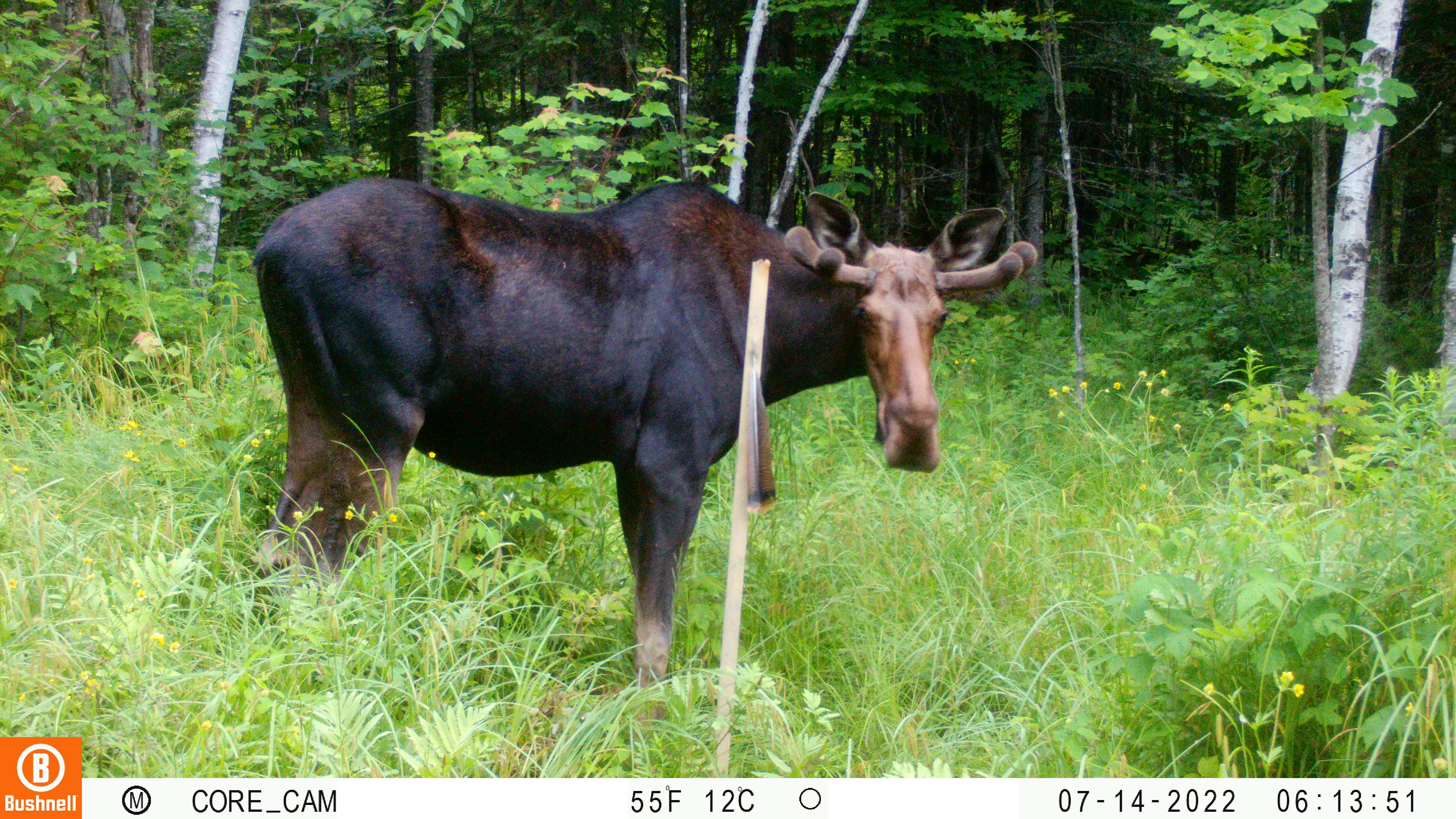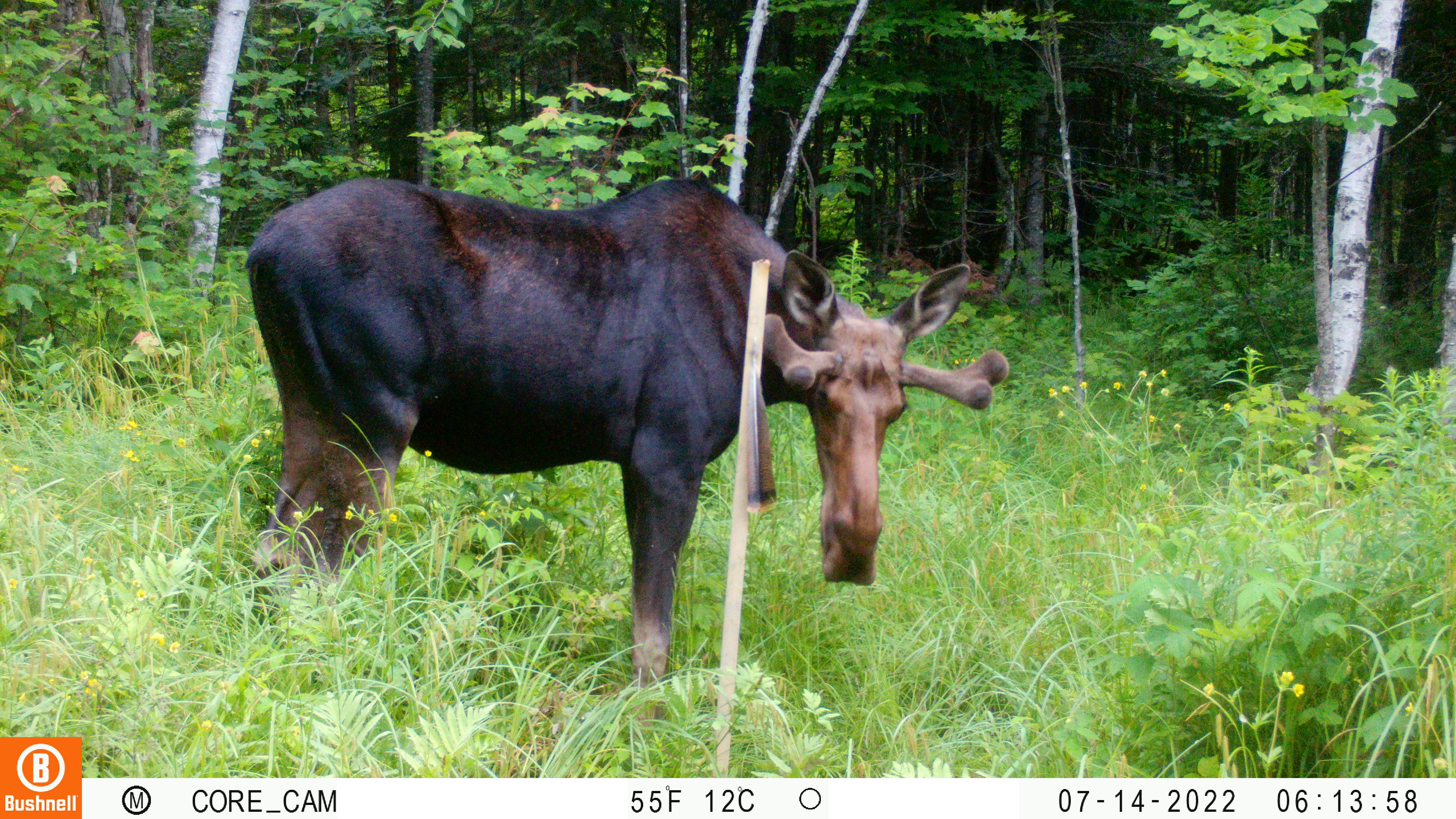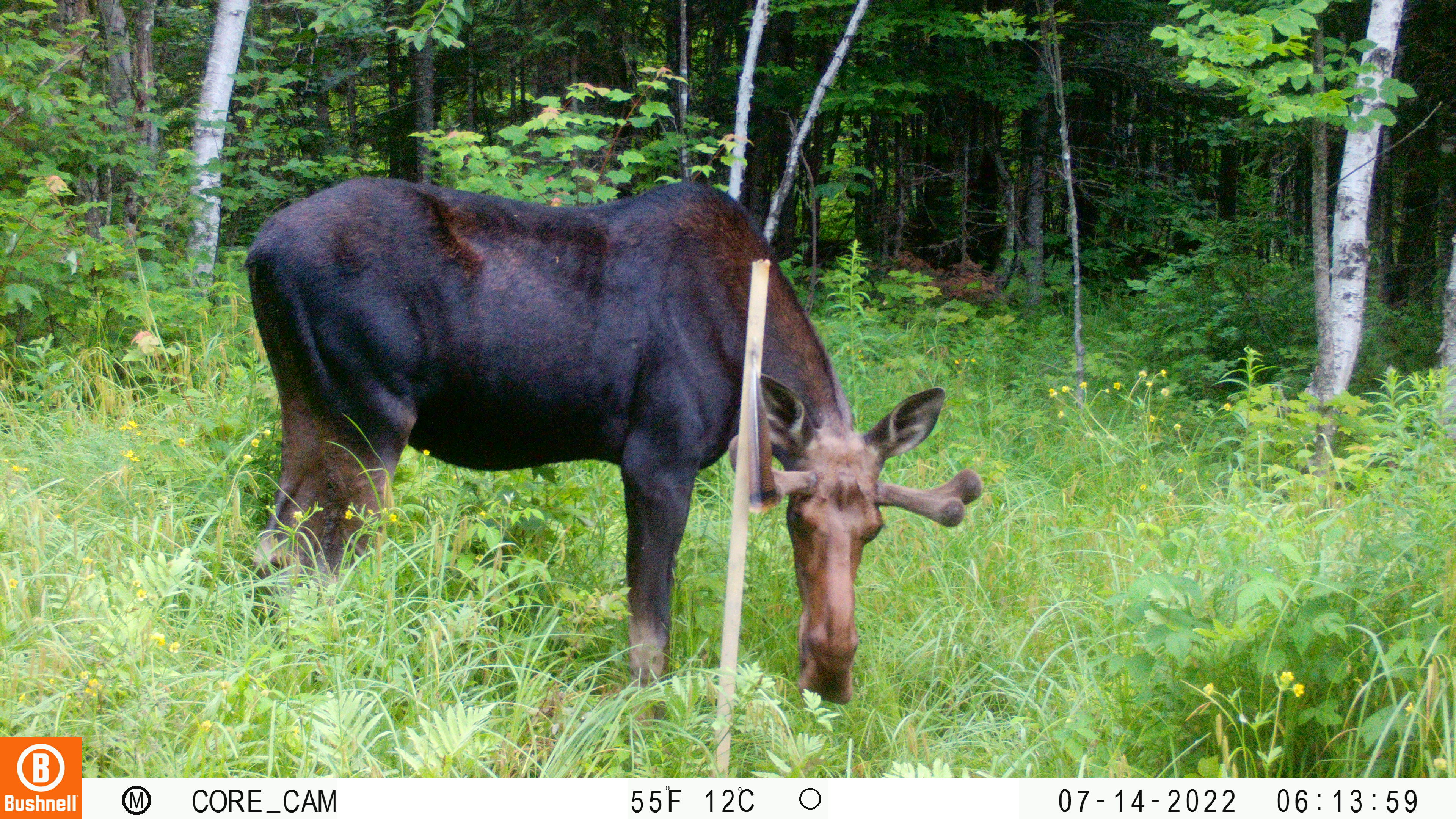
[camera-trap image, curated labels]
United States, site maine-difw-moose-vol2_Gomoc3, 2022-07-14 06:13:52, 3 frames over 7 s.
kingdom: Animalia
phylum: Chordata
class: Mammalia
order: Artiodactyla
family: Cervidae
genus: Alces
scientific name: Alces alces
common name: moose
Moose (Alces alces).